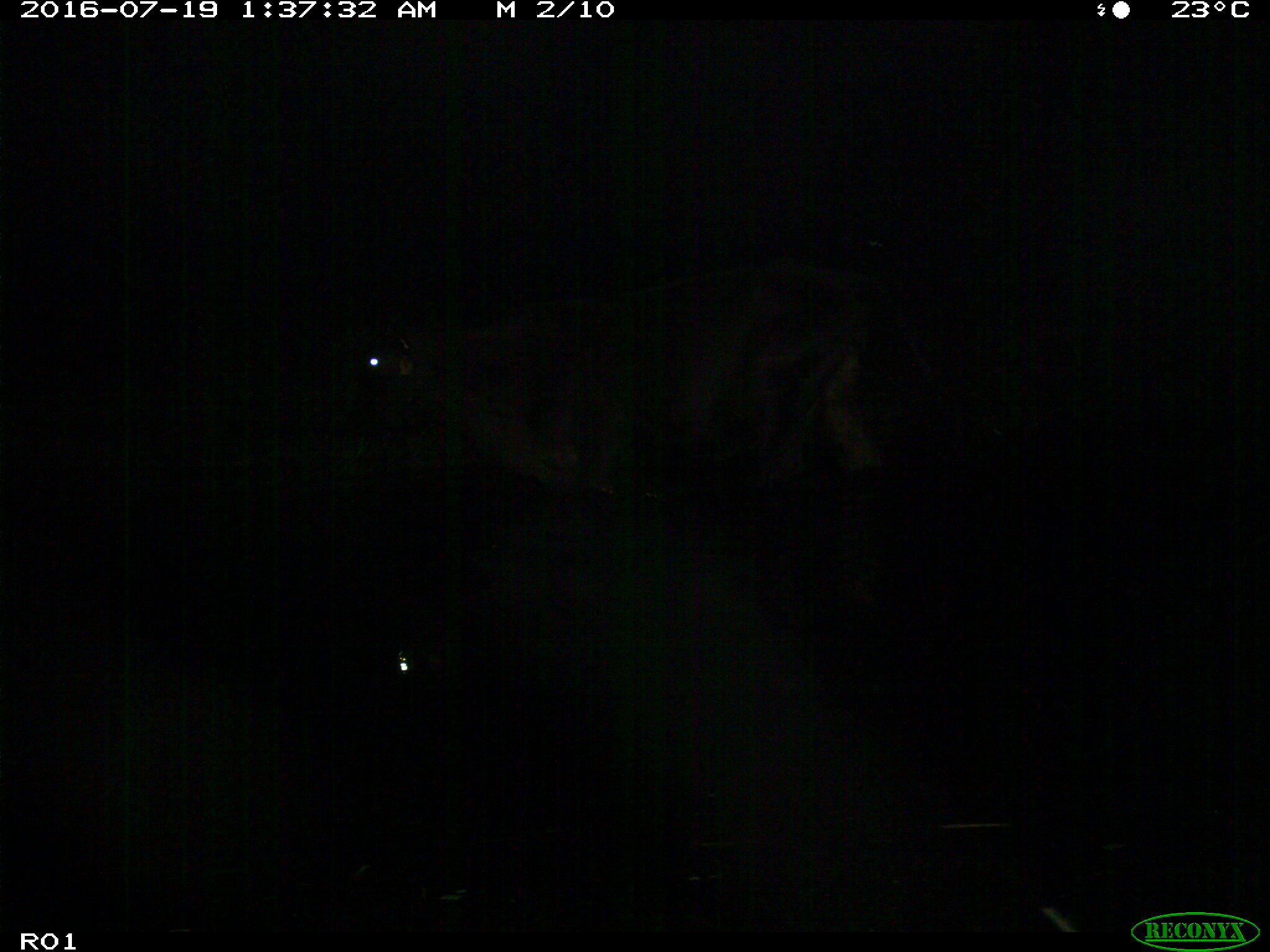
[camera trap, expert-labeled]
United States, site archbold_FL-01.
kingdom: Animalia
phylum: Chordata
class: Mammalia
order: Artiodactyla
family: Bovidae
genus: Bos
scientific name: Bos taurus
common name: domestic cow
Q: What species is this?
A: Bos taurus (domestic cow).